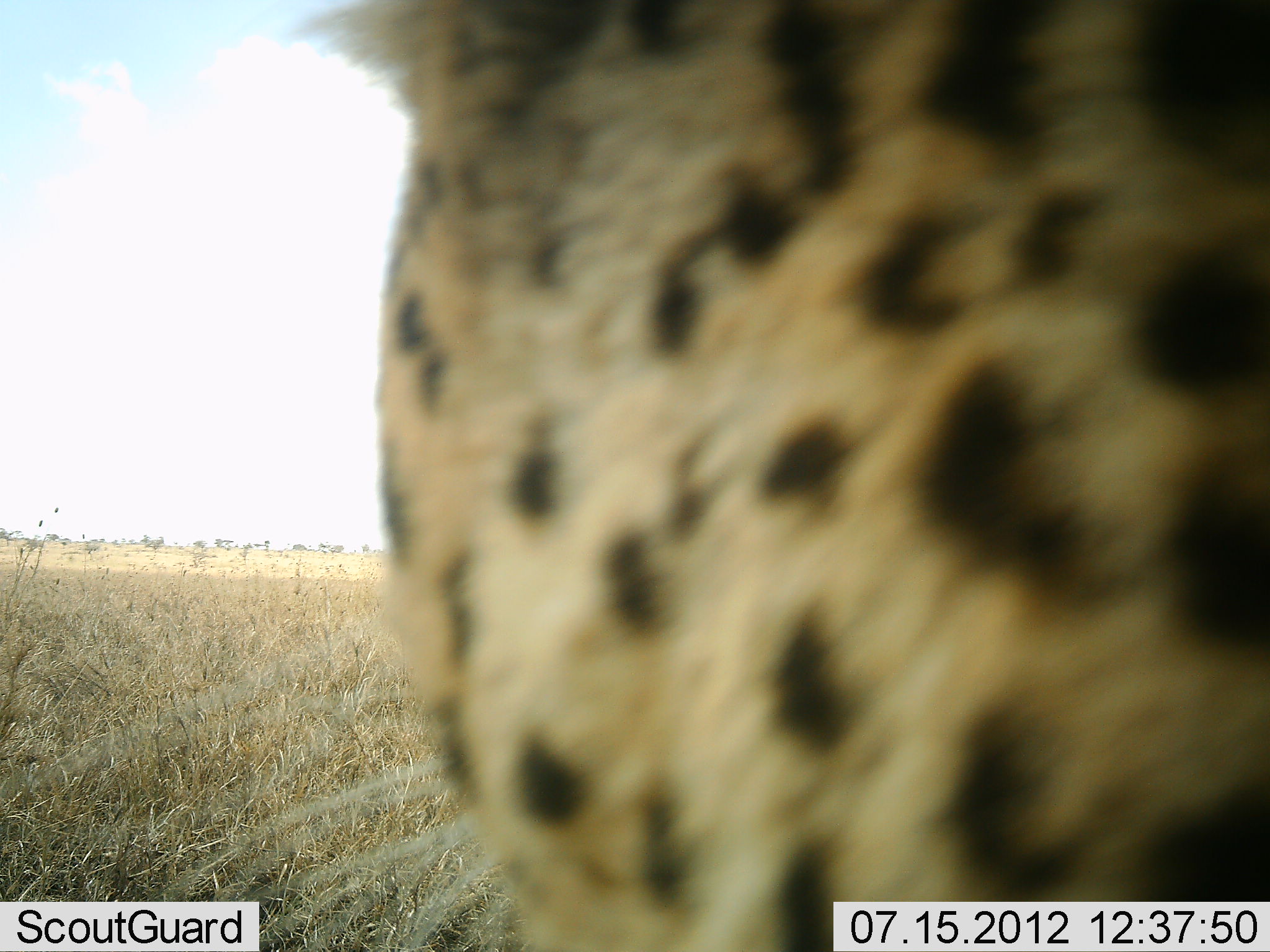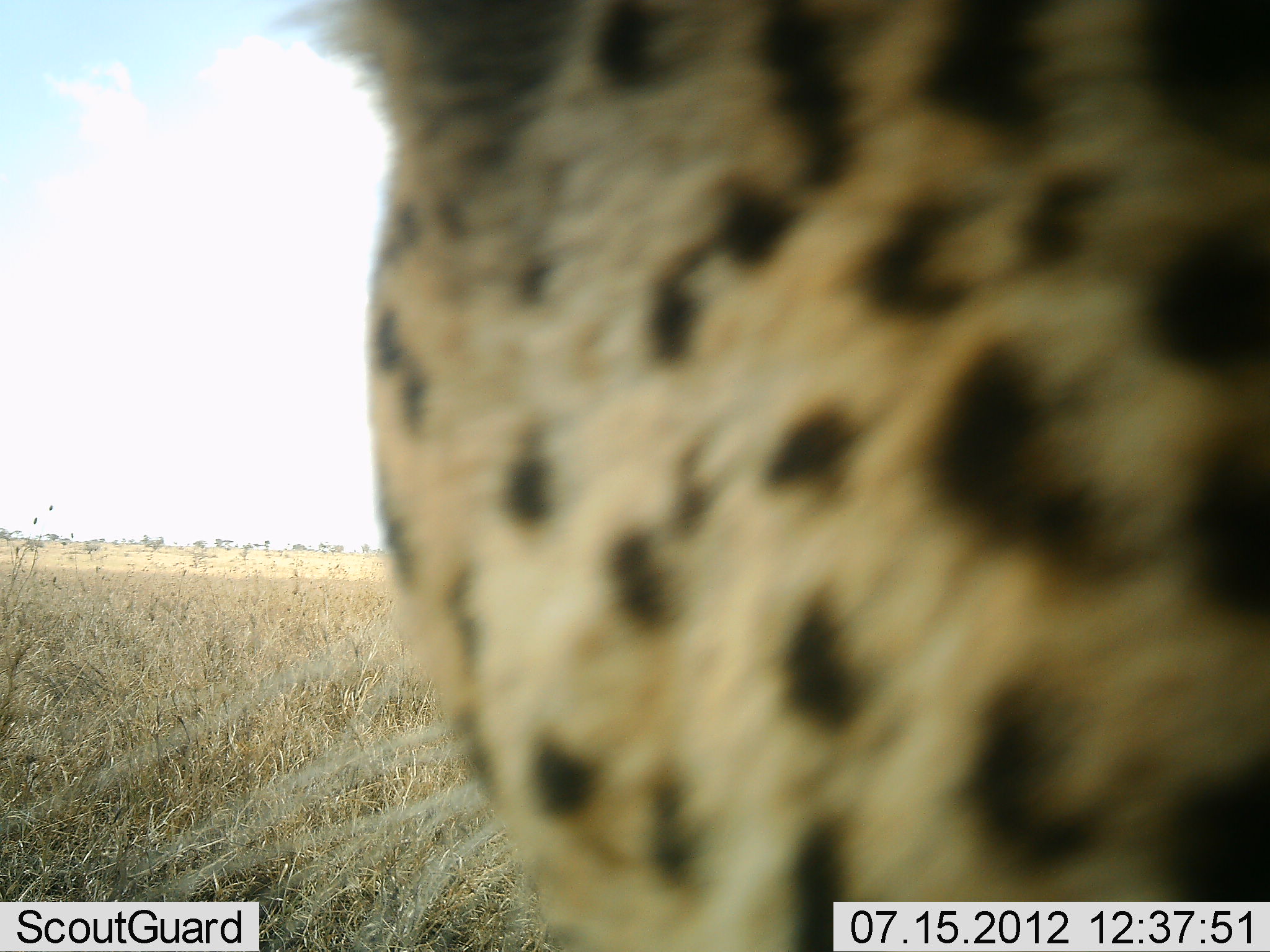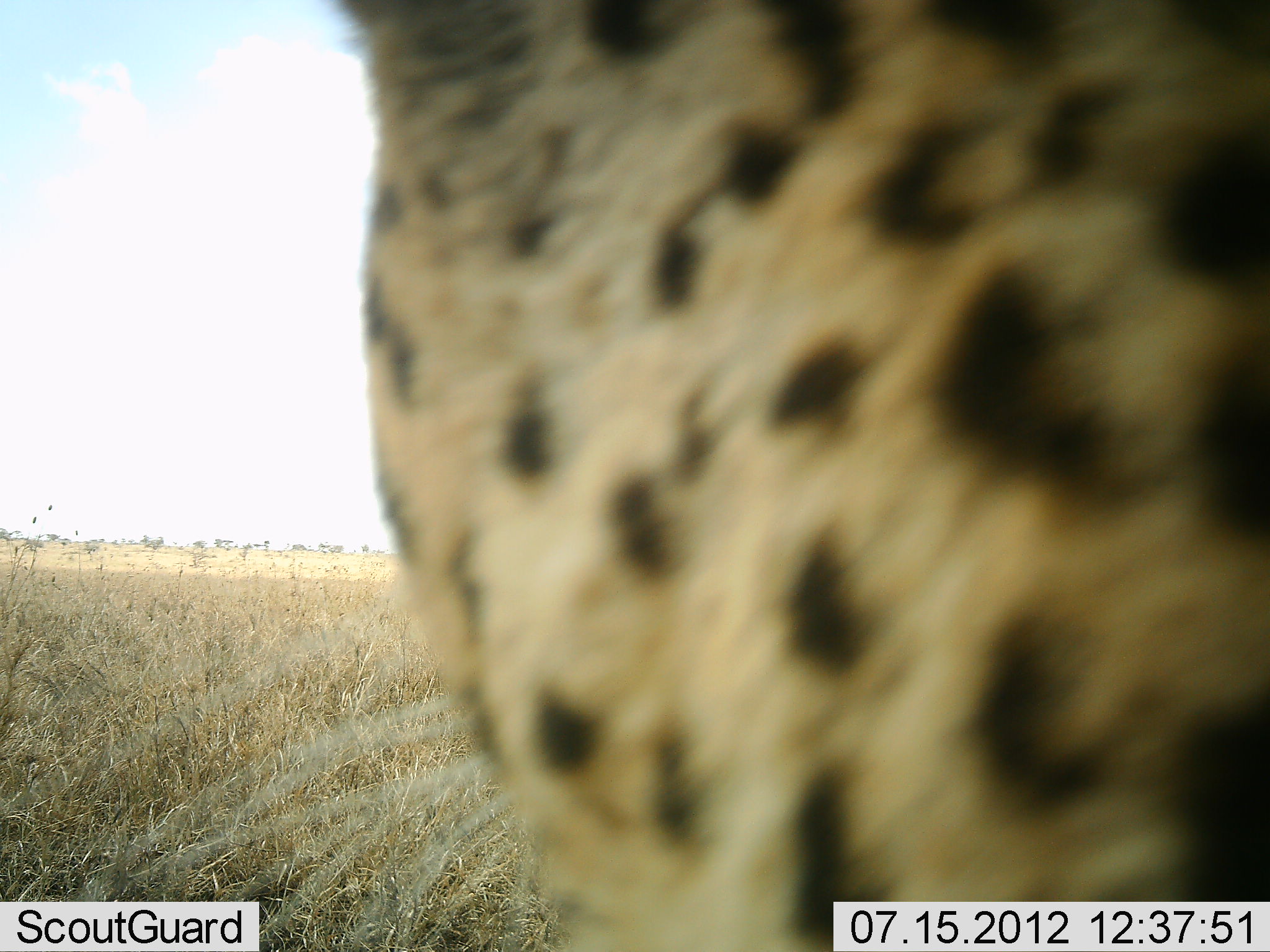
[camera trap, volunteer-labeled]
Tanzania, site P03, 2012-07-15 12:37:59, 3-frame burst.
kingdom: Animalia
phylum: Chordata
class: Mammalia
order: Carnivora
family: Felidae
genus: Acinonyx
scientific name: Acinonyx jubatus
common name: cheetah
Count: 1.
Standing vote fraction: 80%.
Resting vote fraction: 40%.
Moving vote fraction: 0%.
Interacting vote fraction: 0%.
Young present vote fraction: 0%.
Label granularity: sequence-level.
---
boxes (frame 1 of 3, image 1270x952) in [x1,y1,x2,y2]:
animal: [264,0,1269,951]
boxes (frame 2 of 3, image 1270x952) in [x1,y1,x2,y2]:
animal: [264,0,1269,951]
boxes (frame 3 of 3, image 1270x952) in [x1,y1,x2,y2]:
animal: [314,0,1269,951]